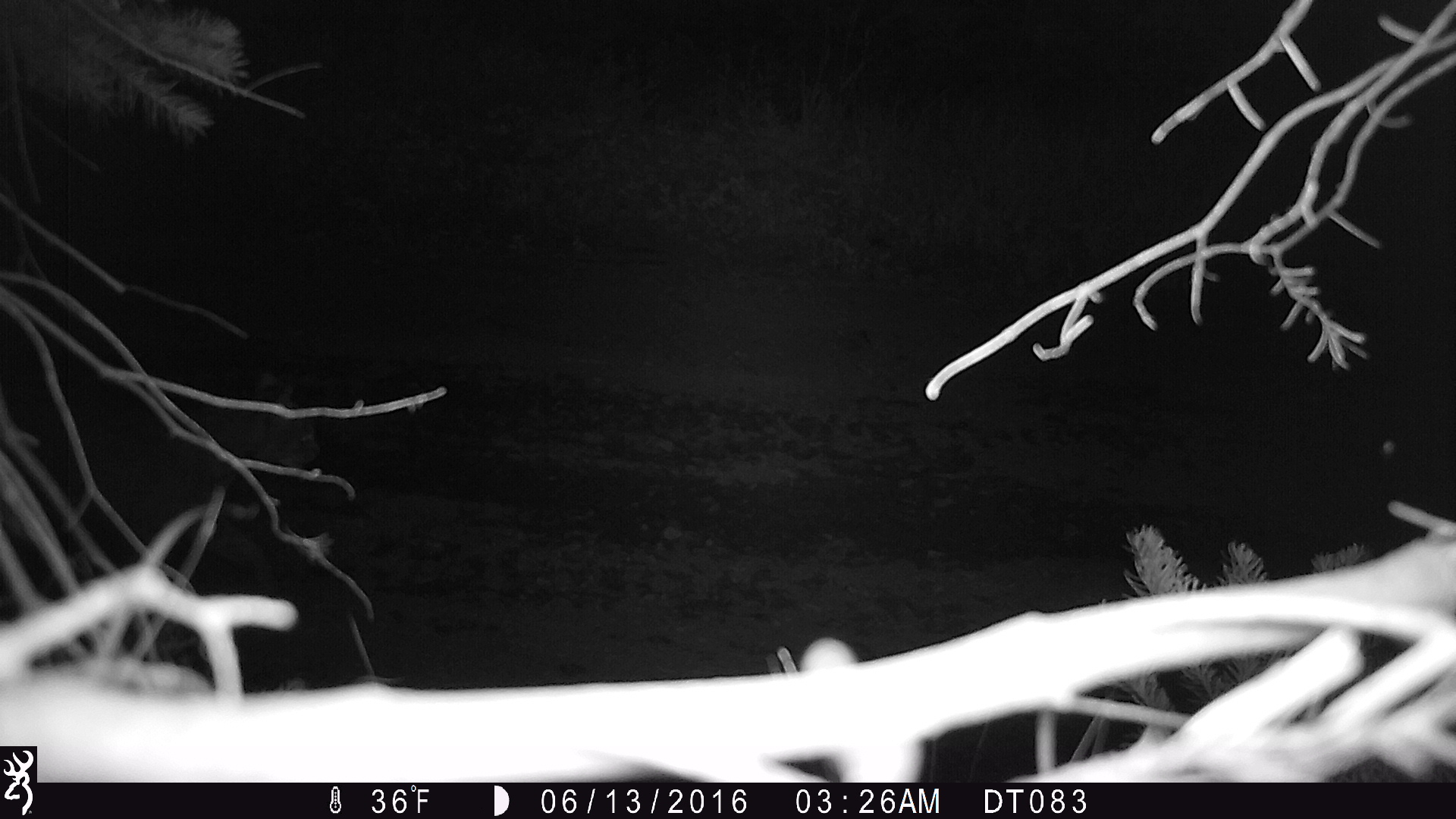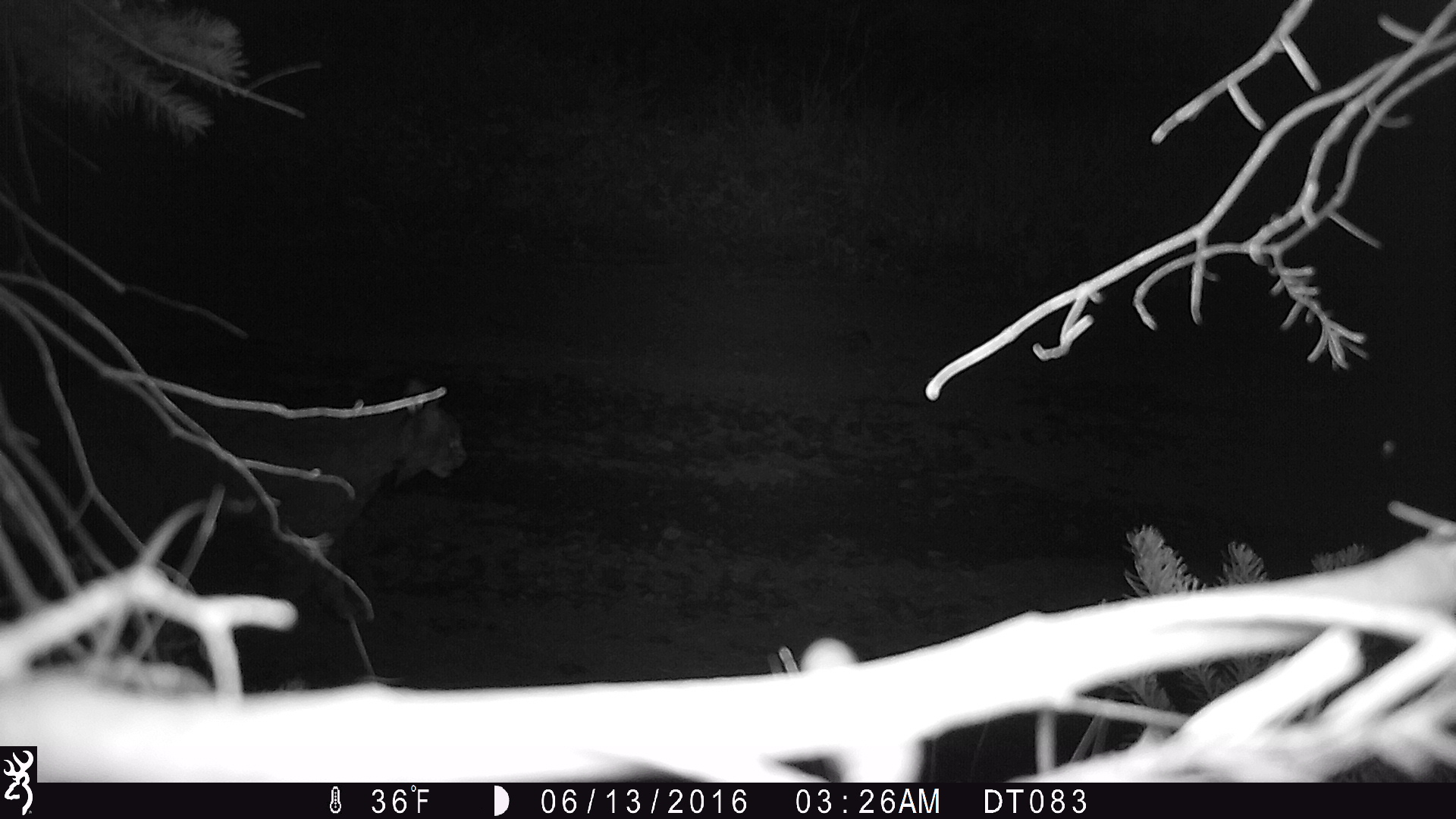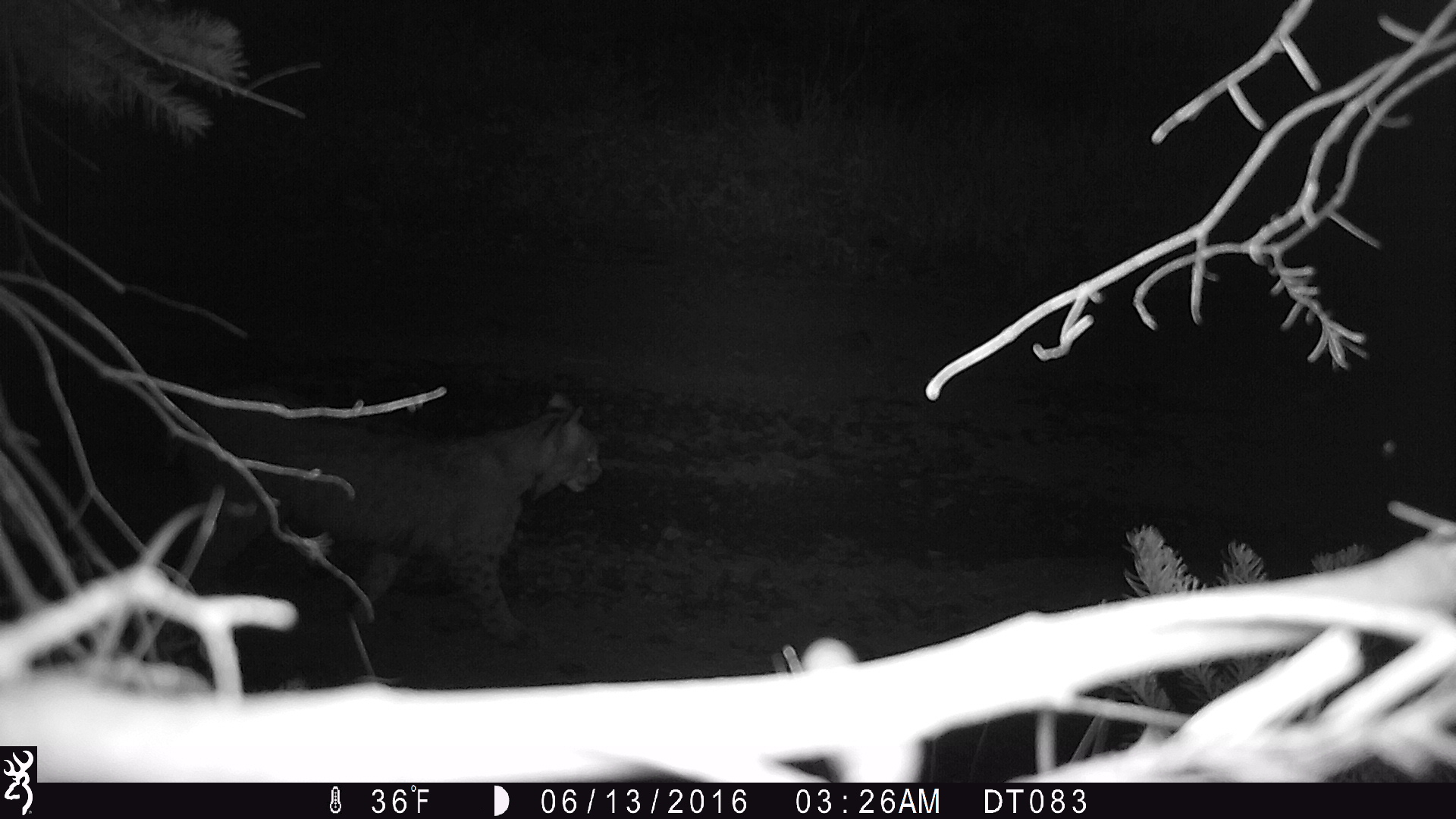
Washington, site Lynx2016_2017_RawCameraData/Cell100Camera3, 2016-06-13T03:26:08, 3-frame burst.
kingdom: Animalia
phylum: Chordata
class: Mammalia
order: Carnivora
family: Felidae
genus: Lynx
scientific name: Lynx rufus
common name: bobcat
Lynx rufus (bobcat). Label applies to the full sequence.